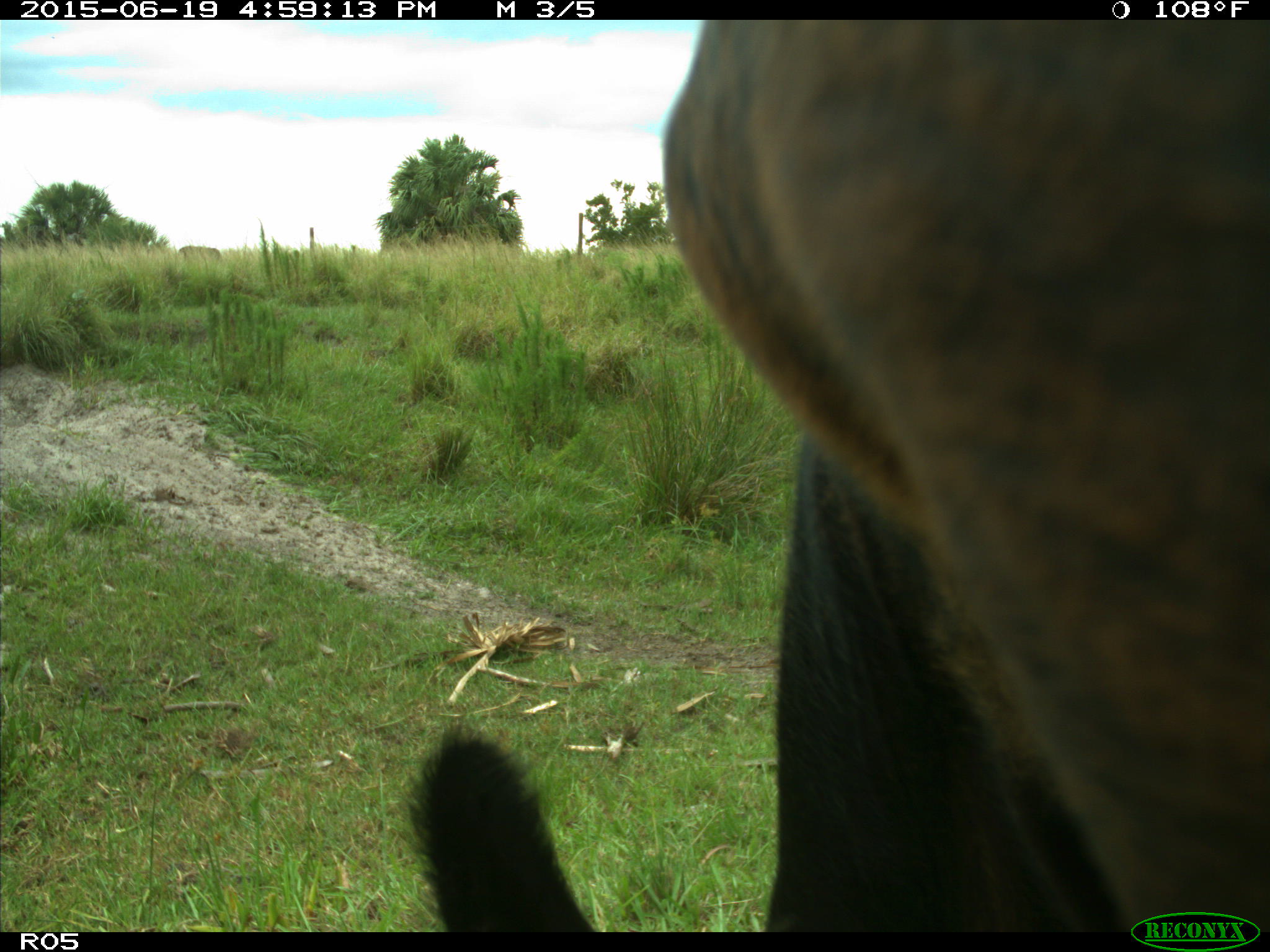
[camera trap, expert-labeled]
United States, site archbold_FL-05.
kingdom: Animalia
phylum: Chordata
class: Mammalia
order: Artiodactyla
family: Bovidae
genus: Bos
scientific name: Bos taurus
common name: domestic cow